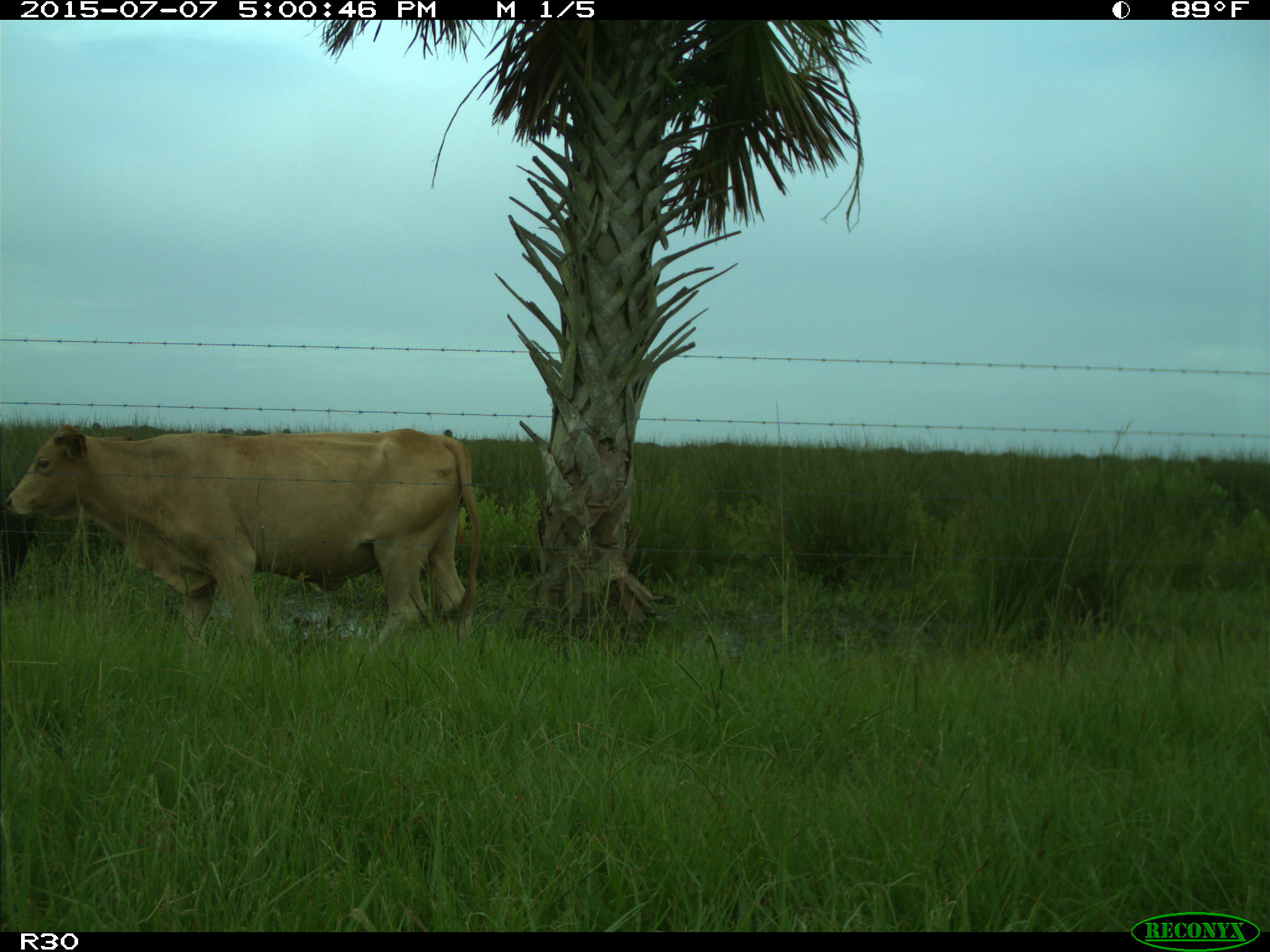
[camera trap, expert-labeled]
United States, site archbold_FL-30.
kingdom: Animalia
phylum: Chordata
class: Mammalia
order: Artiodactyla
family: Bovidae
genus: Bos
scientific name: Bos taurus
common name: domestic cow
Bos taurus (domestic cow).